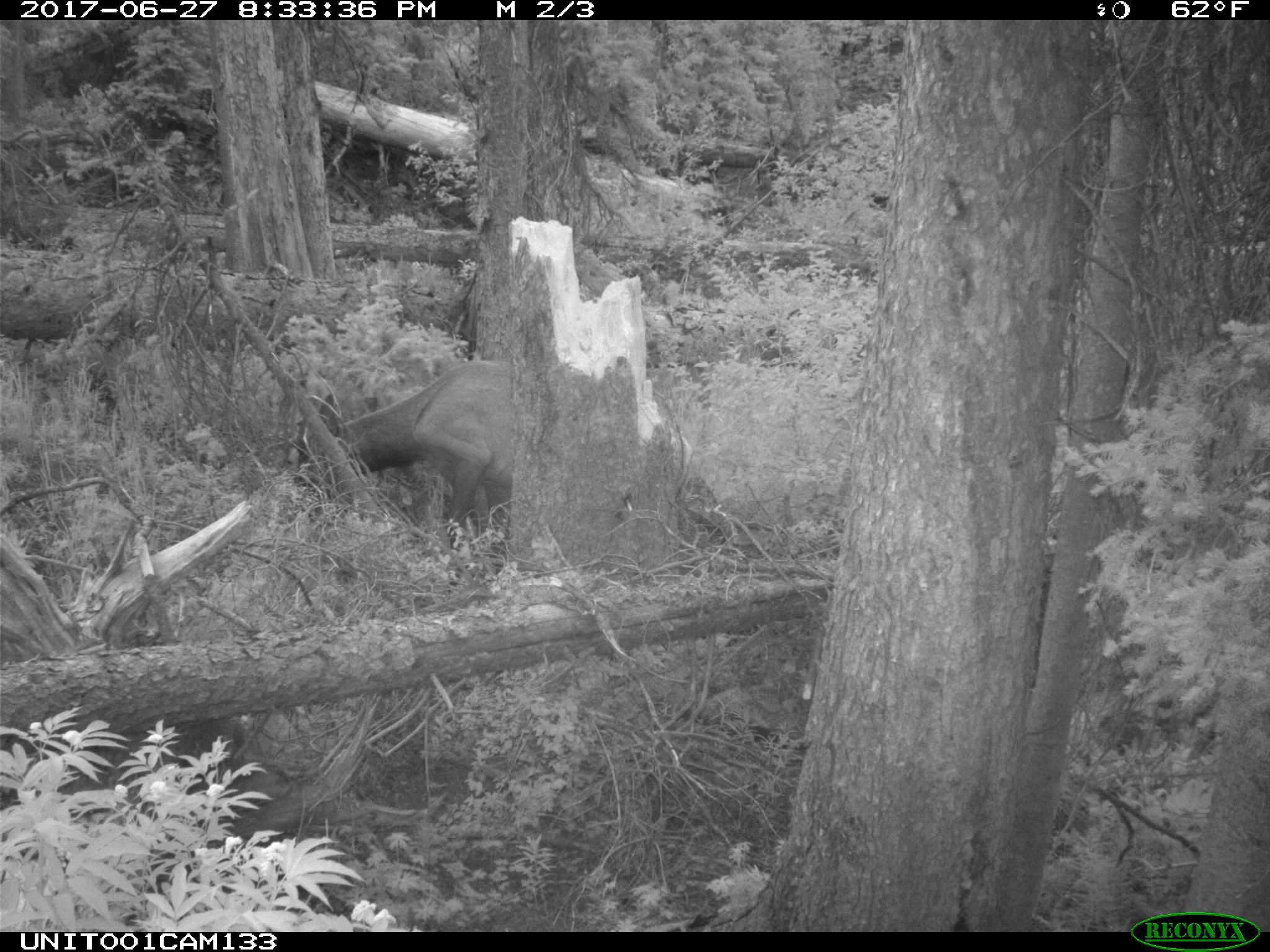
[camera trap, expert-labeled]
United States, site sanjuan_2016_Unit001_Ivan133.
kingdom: Animalia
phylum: Chordata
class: Mammalia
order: Artiodactyla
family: Cervidae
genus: Cervus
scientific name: Cervus elaphus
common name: red deer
Cervus elaphus (red deer).